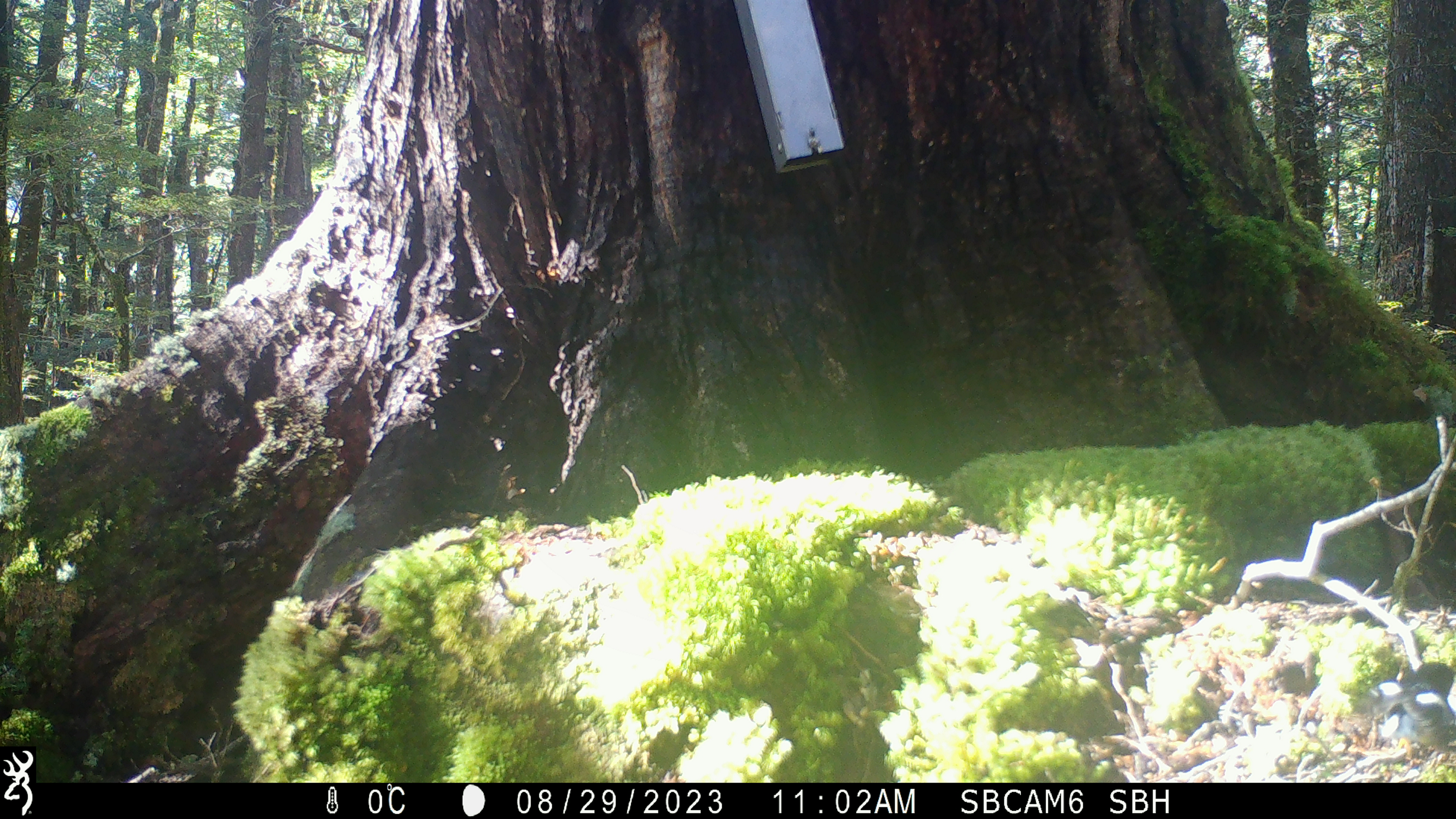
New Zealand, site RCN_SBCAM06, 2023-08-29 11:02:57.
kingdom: Animalia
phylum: Chordata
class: Aves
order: Passeriformes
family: Petroicidae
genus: Petroica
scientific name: Petroica macrocephala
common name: tomtit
Tomtit (Petroica macrocephala).